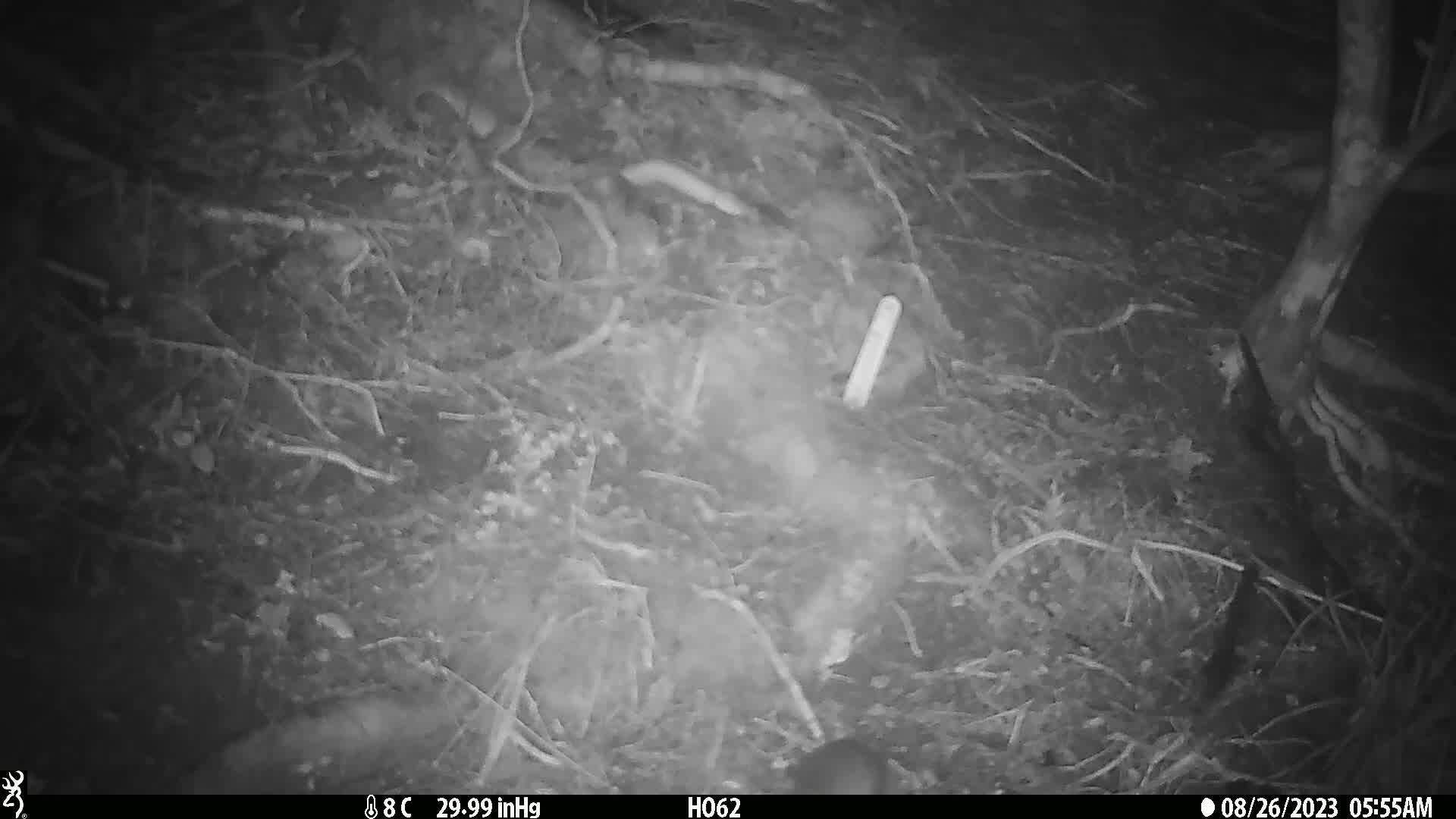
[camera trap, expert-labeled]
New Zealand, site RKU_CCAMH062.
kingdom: Animalia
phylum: Chordata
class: Mammalia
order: Rodentia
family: Muridae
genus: Rattus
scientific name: Rattus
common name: rat